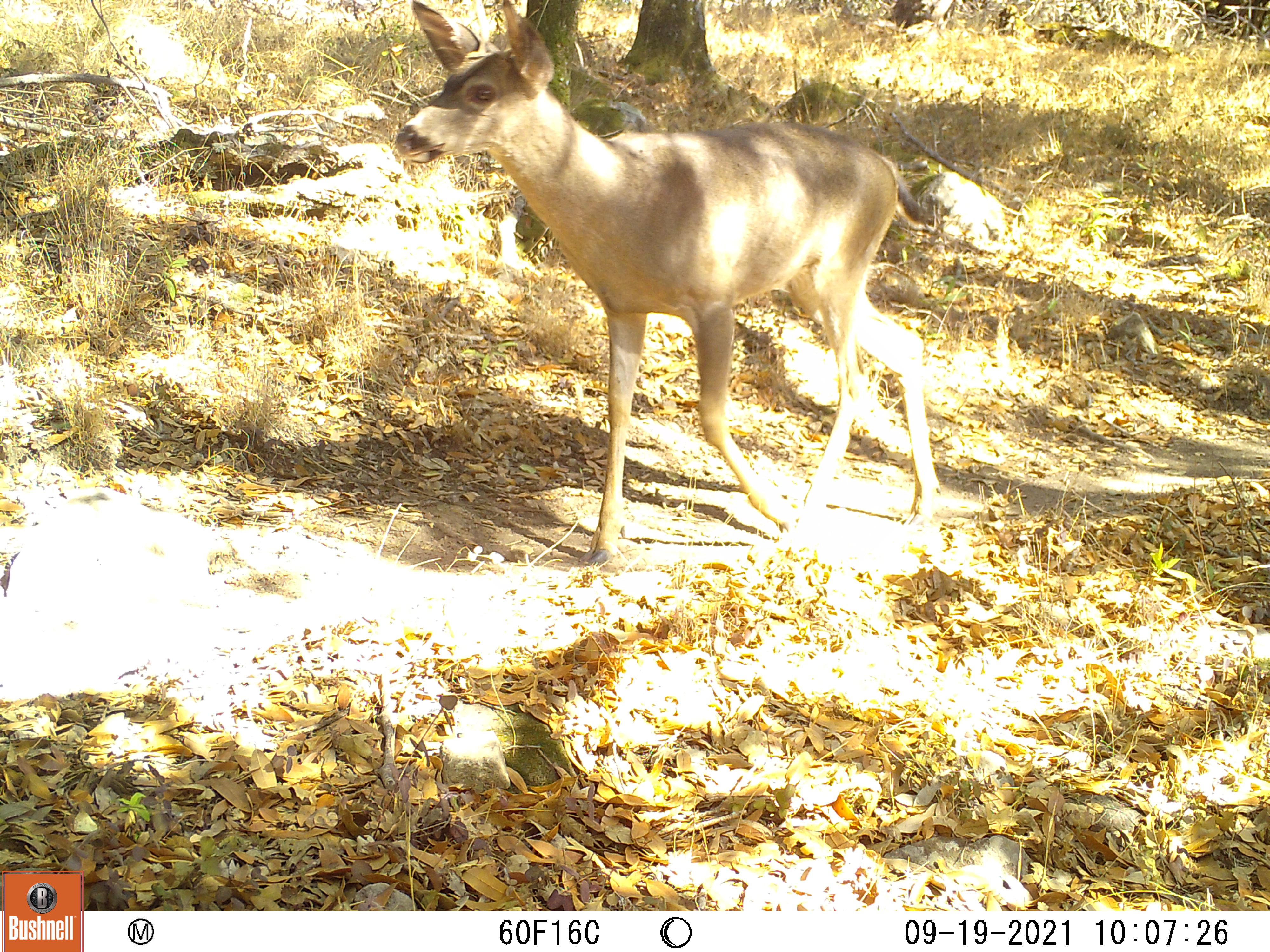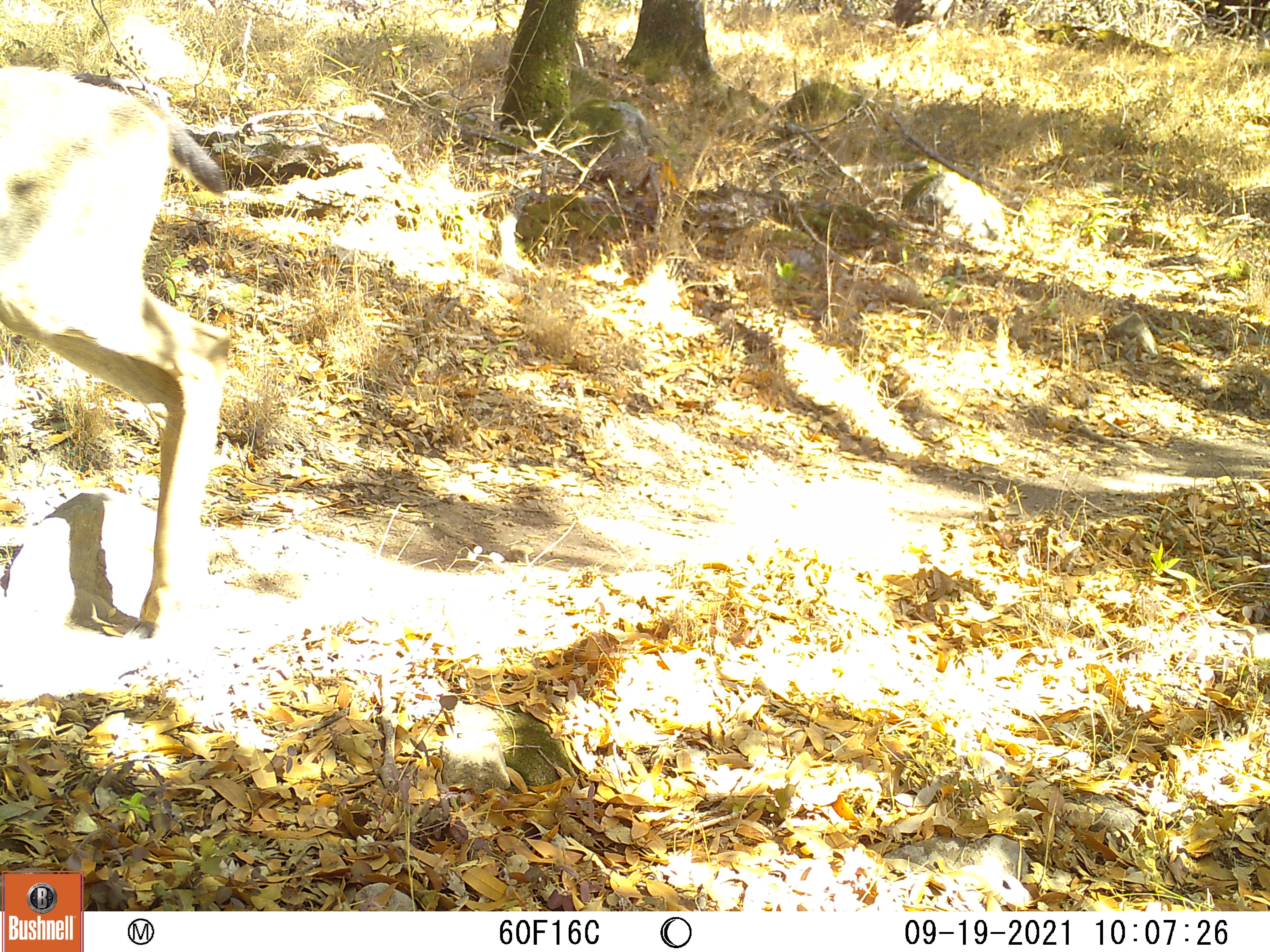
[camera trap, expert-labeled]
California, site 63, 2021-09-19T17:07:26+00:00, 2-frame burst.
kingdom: Animalia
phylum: Chordata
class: Mammalia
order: Artiodactyla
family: Cervidae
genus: Odocoileus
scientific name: Odocoileus hemionus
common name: mule deer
Mule deer (Odocoileus hemionus).